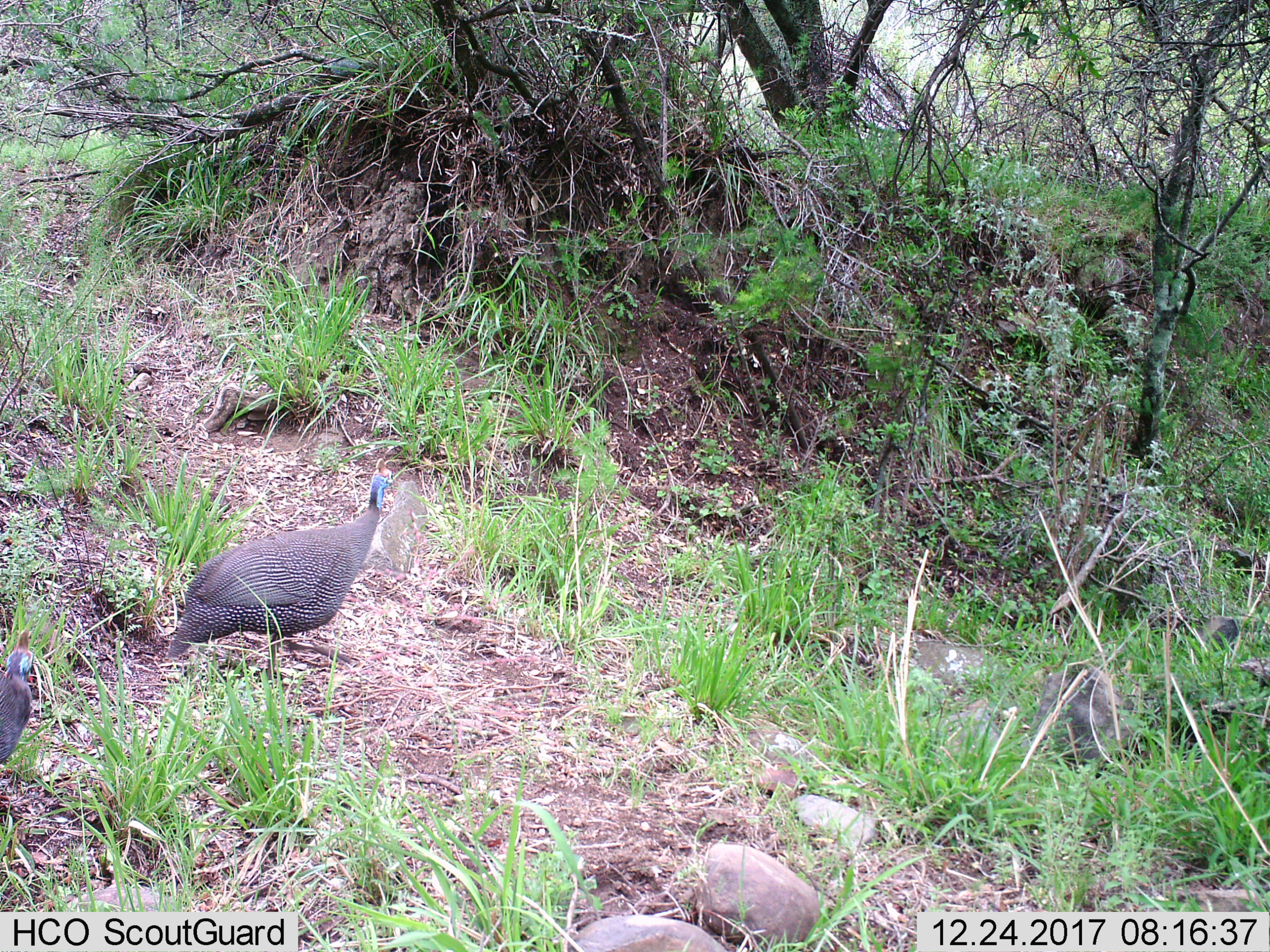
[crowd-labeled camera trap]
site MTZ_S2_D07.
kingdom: Animalia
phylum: Chordata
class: Aves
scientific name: Aves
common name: bird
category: birdother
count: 2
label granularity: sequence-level